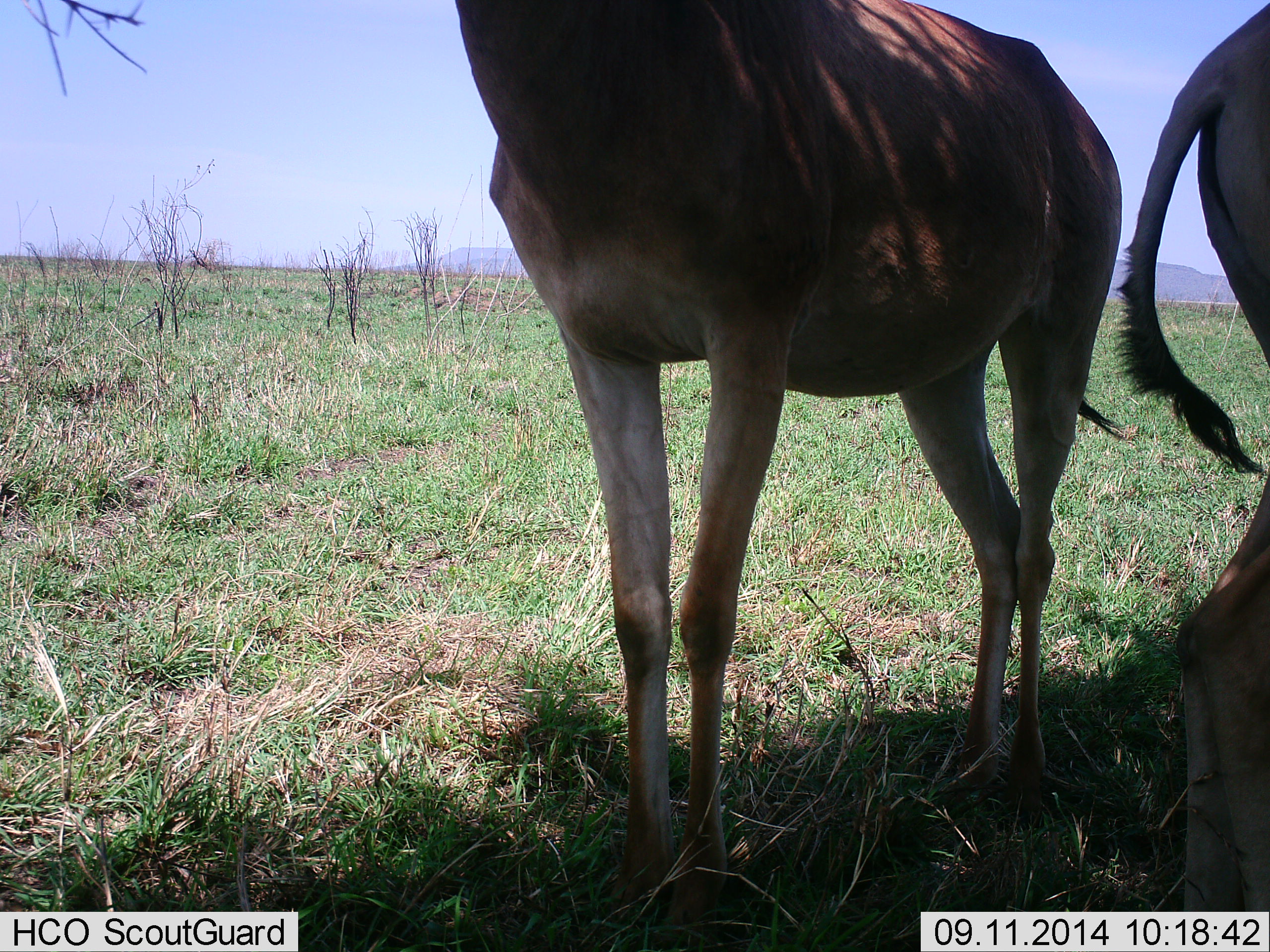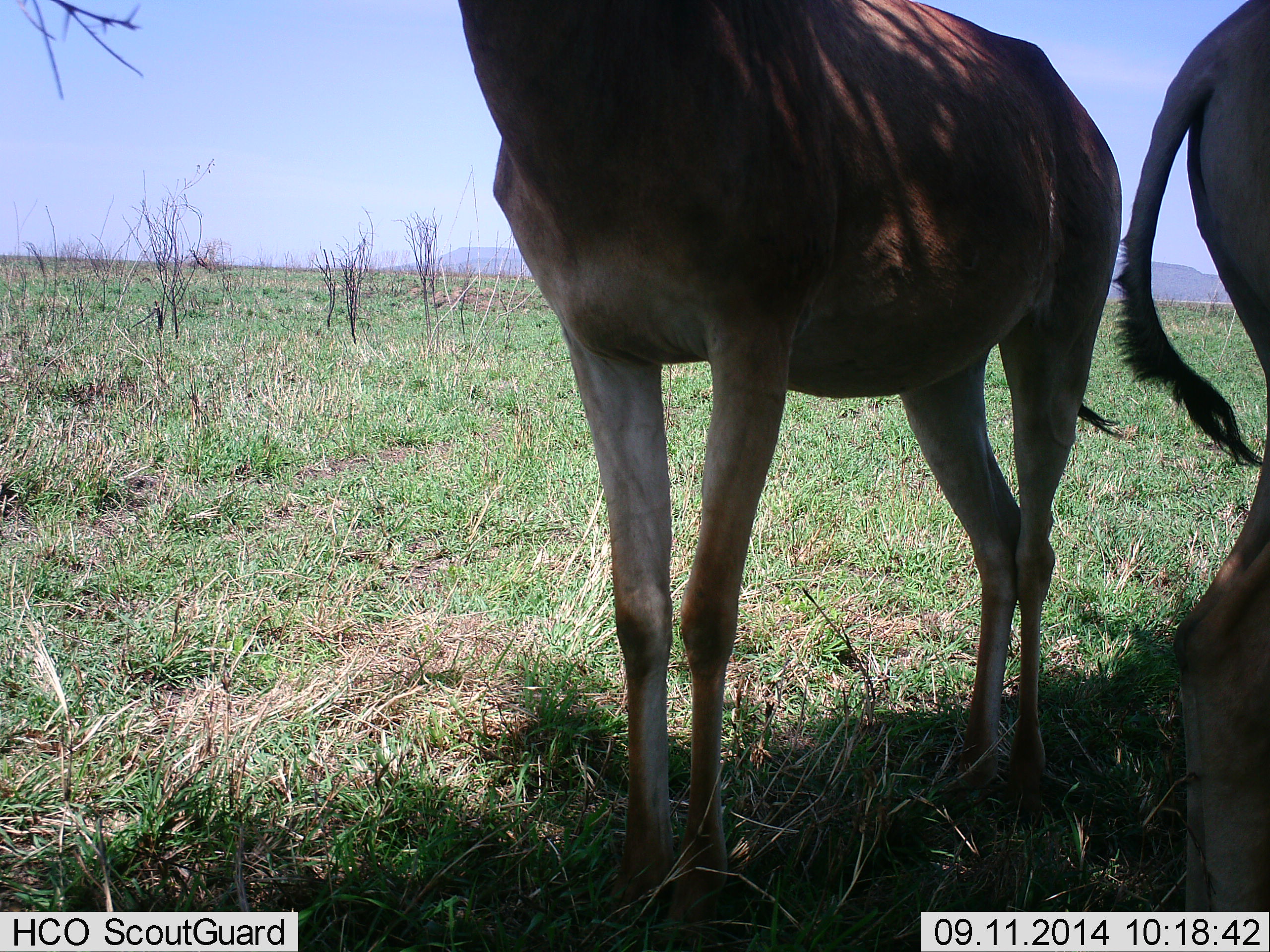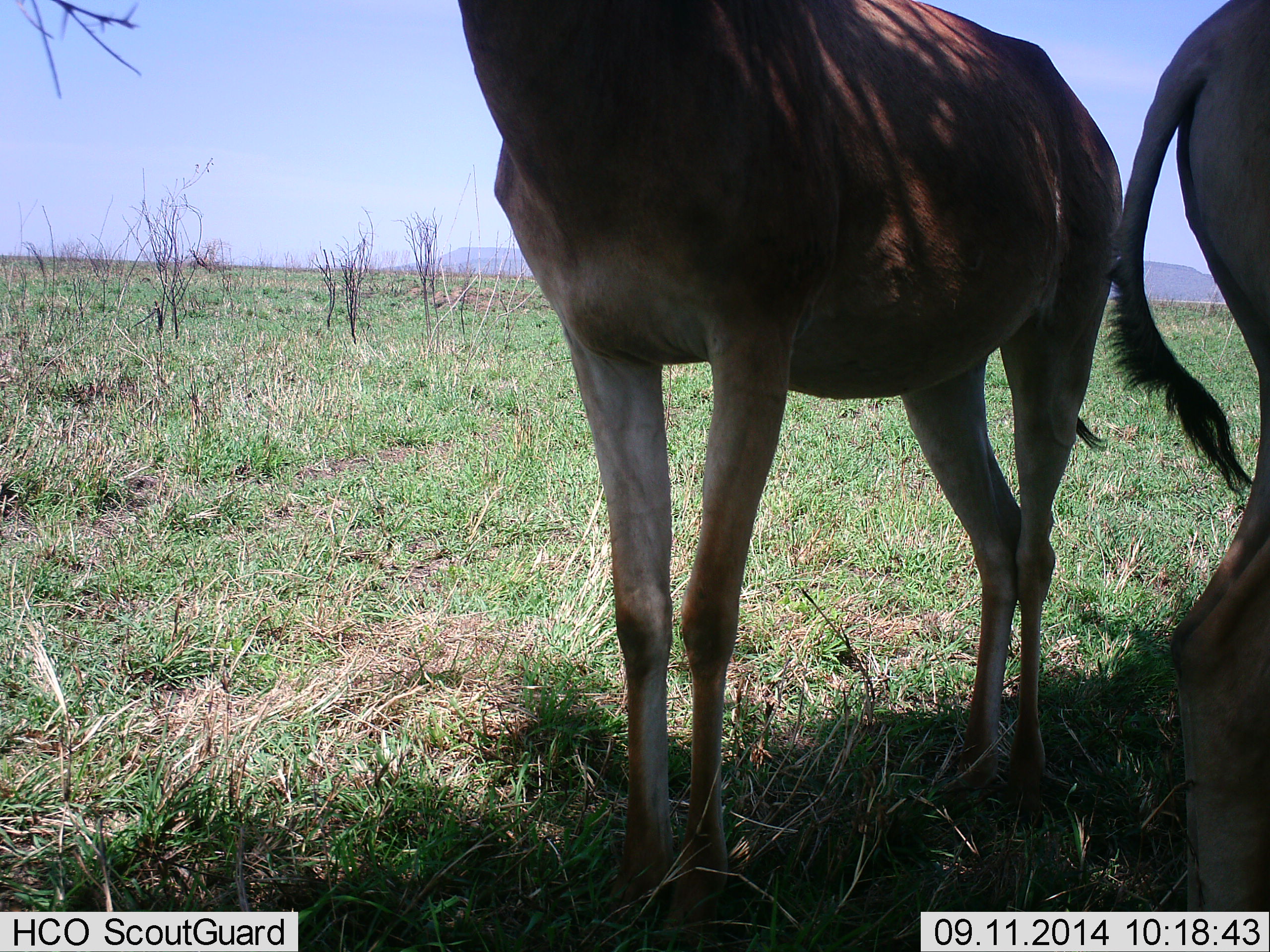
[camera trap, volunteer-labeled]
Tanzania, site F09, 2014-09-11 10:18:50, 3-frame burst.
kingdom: Animalia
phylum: Chordata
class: Mammalia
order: Artiodactyla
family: Bovidae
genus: Alcelaphus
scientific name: Alcelaphus buselaphus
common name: hartebeest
Hartebeest (Alcelaphus buselaphus), count 2. Behavior (volunteer vote fractions): standing 100%, resting 10%, moving 0%, interacting 0%. Young present (vote fraction): 0%. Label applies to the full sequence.